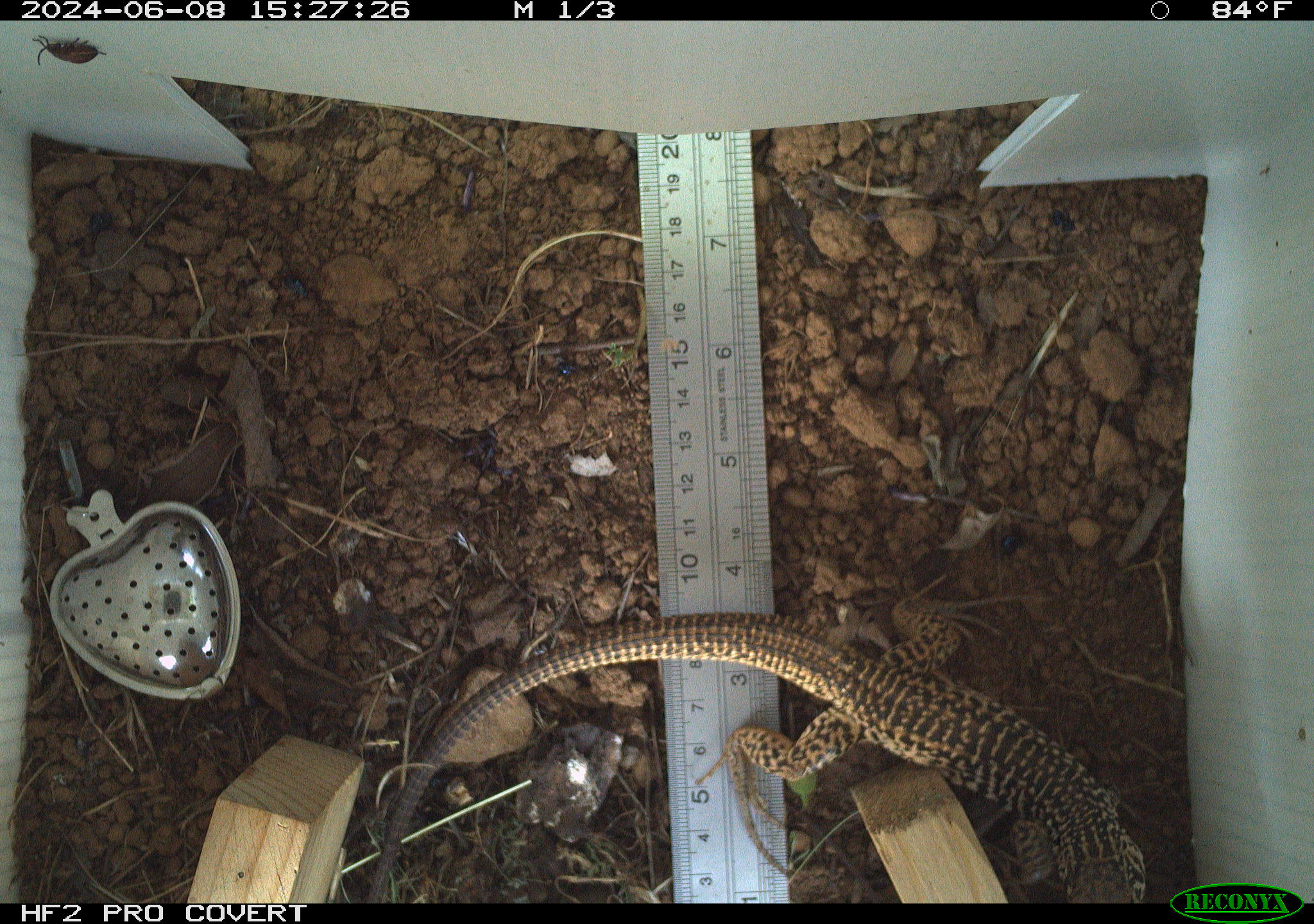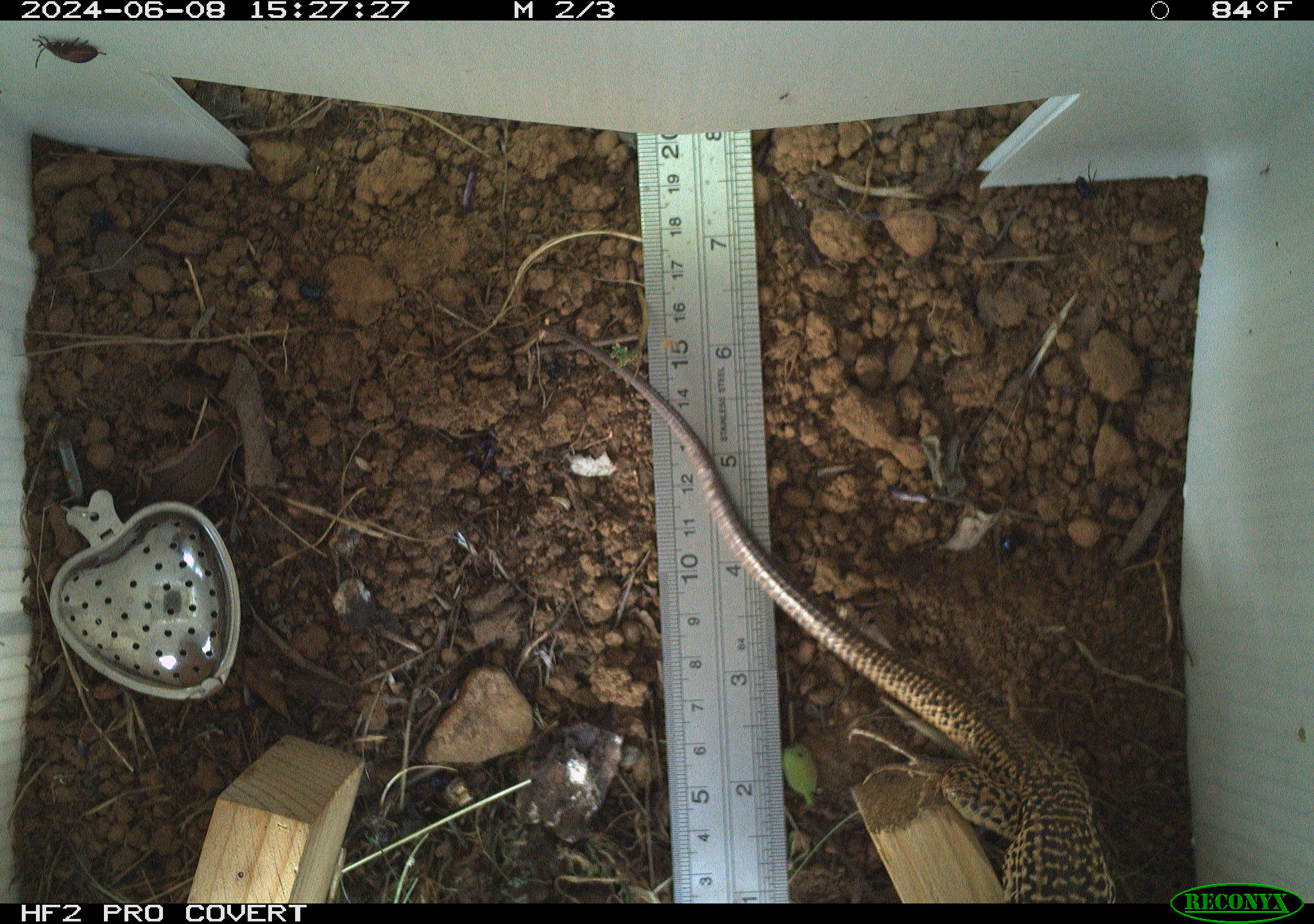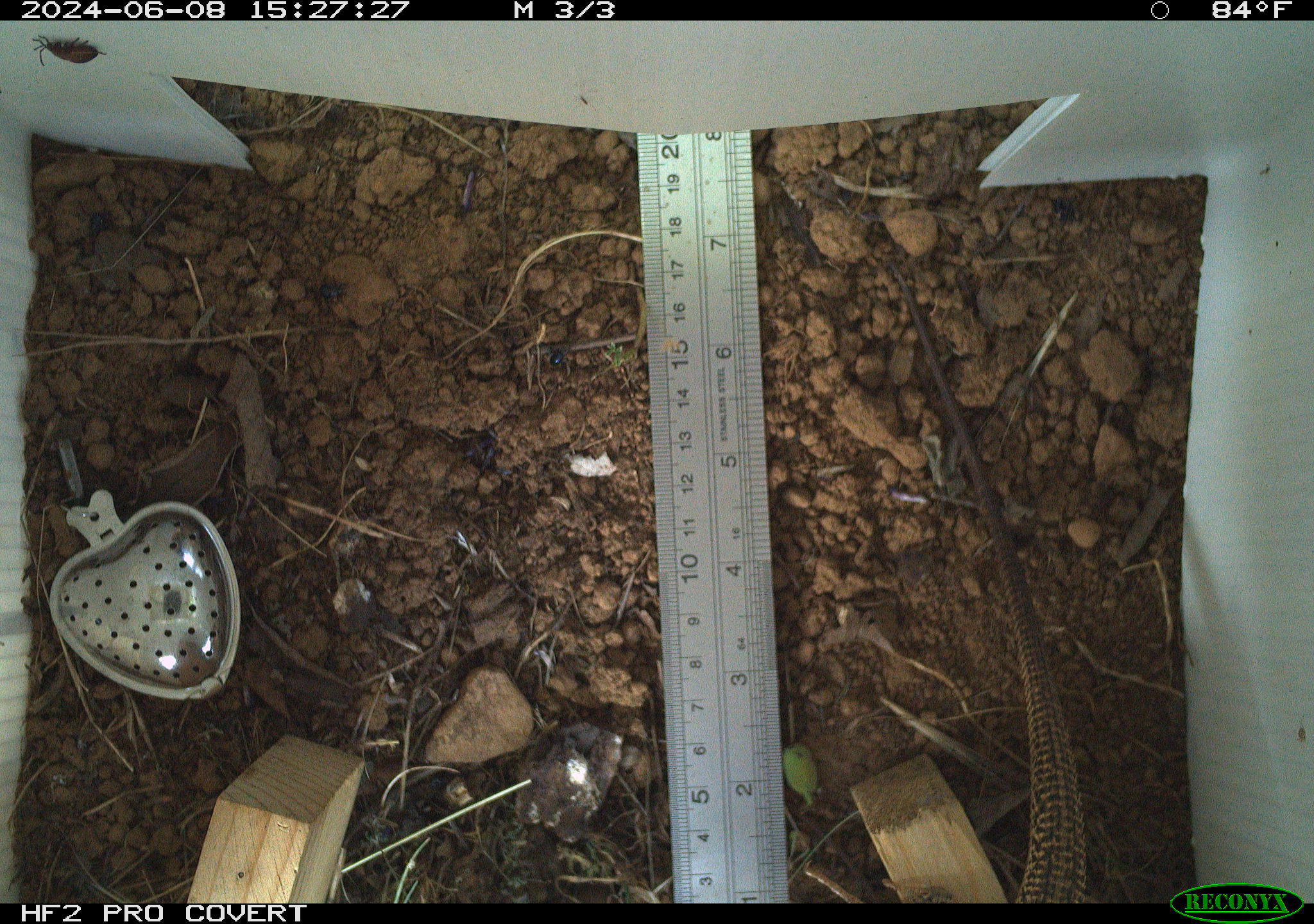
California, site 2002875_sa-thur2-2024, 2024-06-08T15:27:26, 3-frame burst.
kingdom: Animalia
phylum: Chordata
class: Reptilia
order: Squamata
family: Teiidae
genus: Aspidoscelis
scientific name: Aspidoscelis tigris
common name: western whiptail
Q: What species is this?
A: Western whiptail (Aspidoscelis tigris).